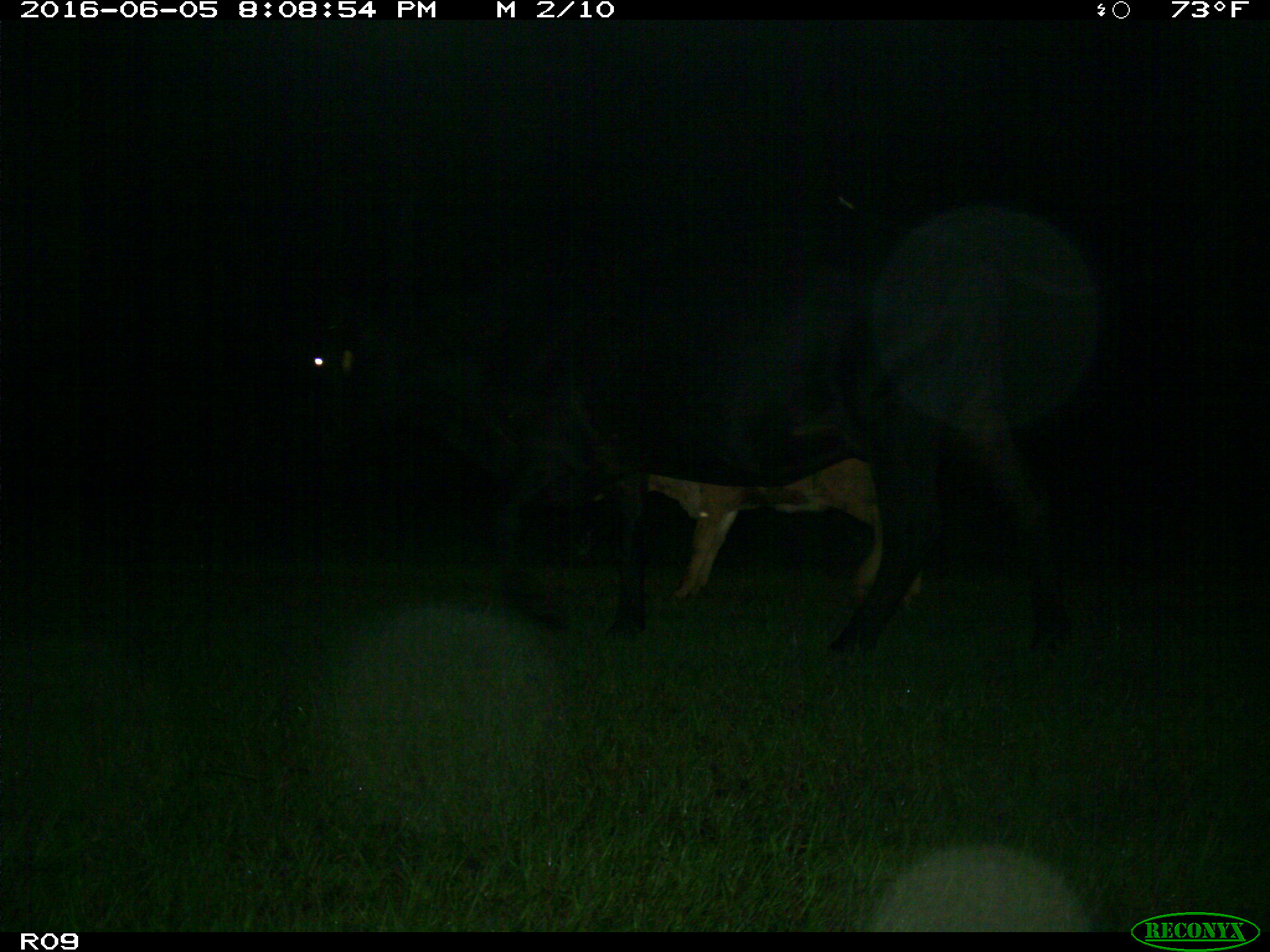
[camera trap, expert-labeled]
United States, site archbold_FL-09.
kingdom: Animalia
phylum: Chordata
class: Mammalia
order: Artiodactyla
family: Bovidae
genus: Bos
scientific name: Bos taurus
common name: domestic cow